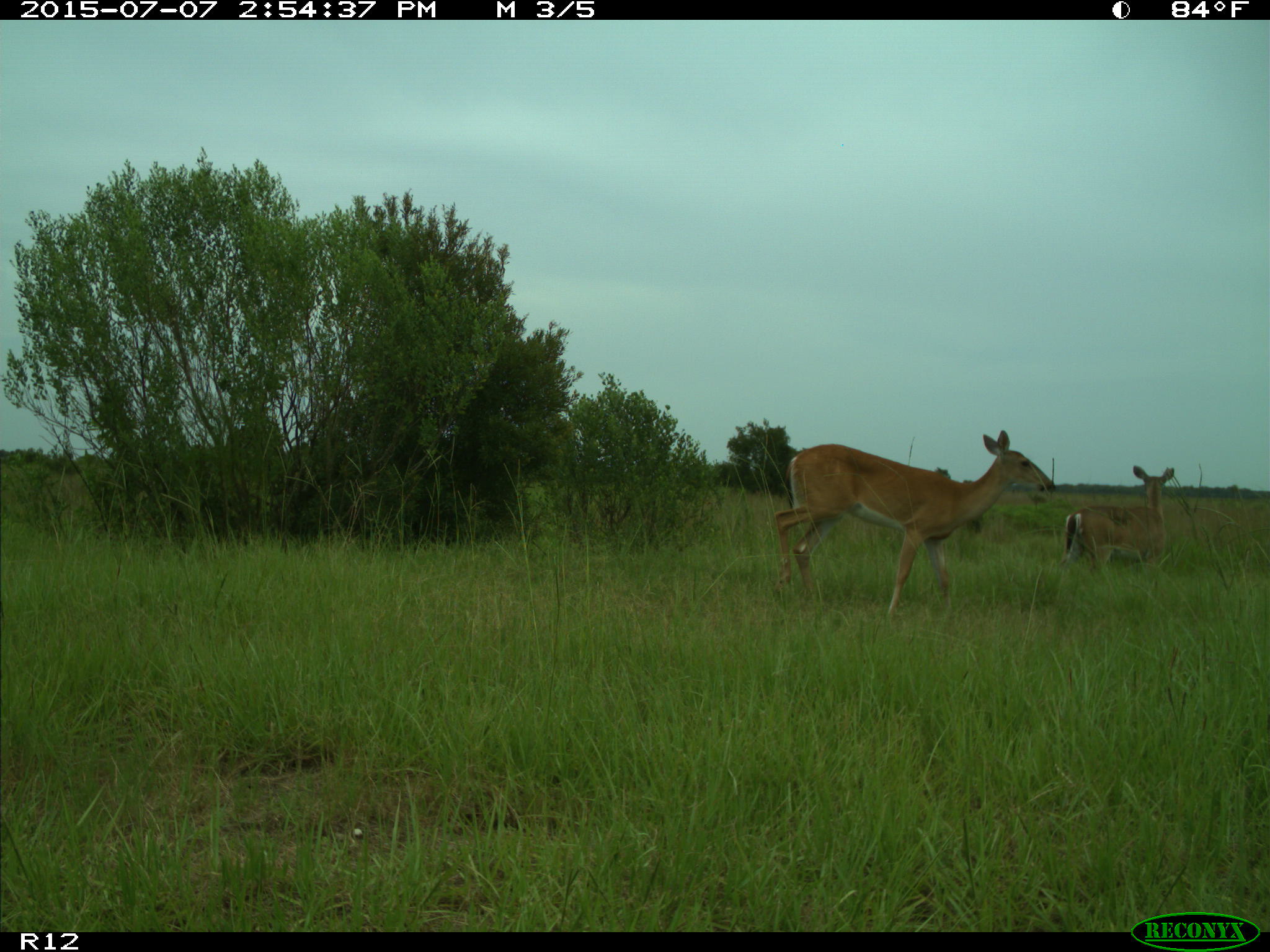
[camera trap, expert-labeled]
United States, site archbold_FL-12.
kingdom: Animalia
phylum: Chordata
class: Mammalia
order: Artiodactyla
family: Cervidae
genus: Odocoileus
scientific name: Odocoileus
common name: deer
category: unidentified deer